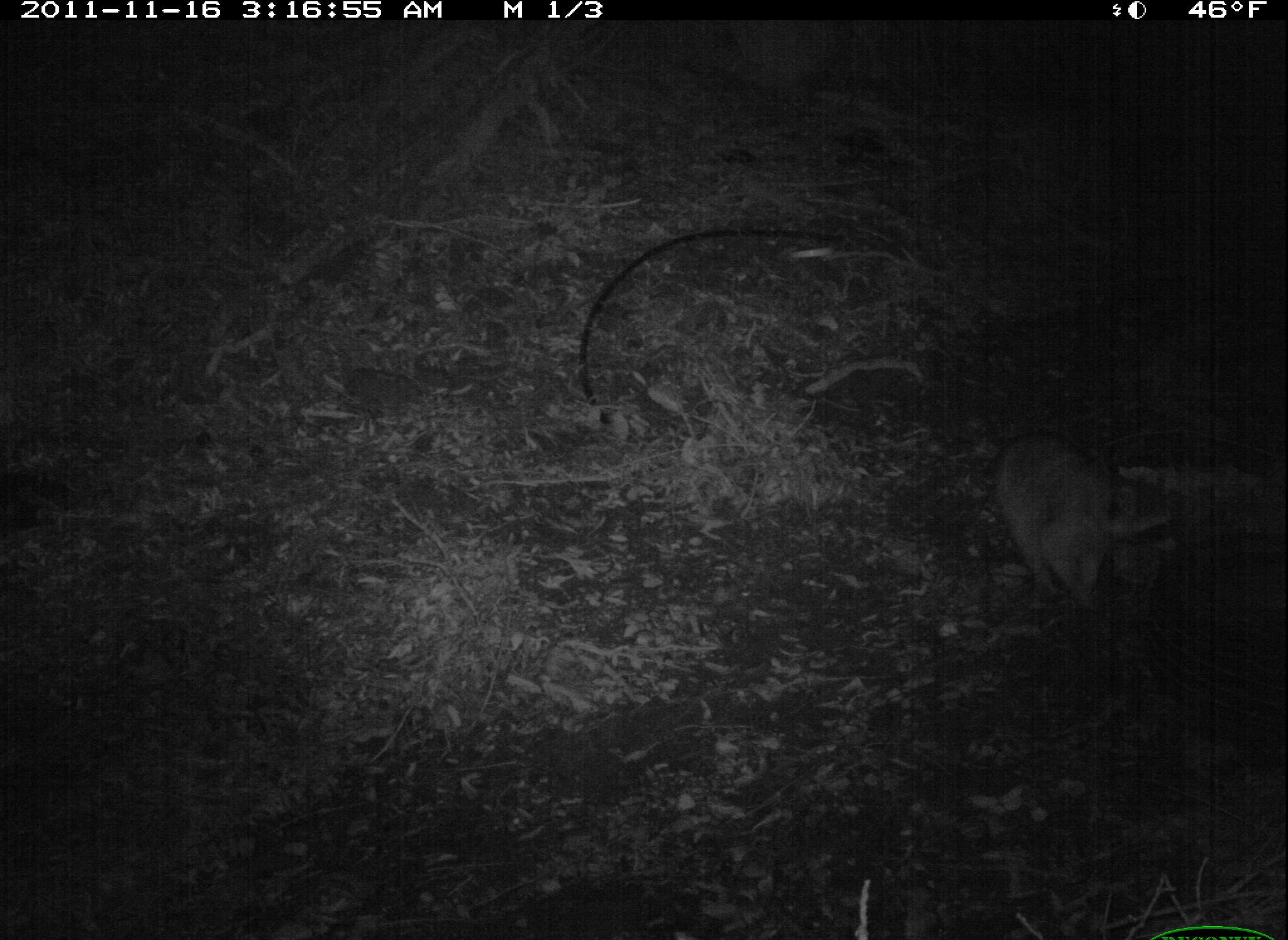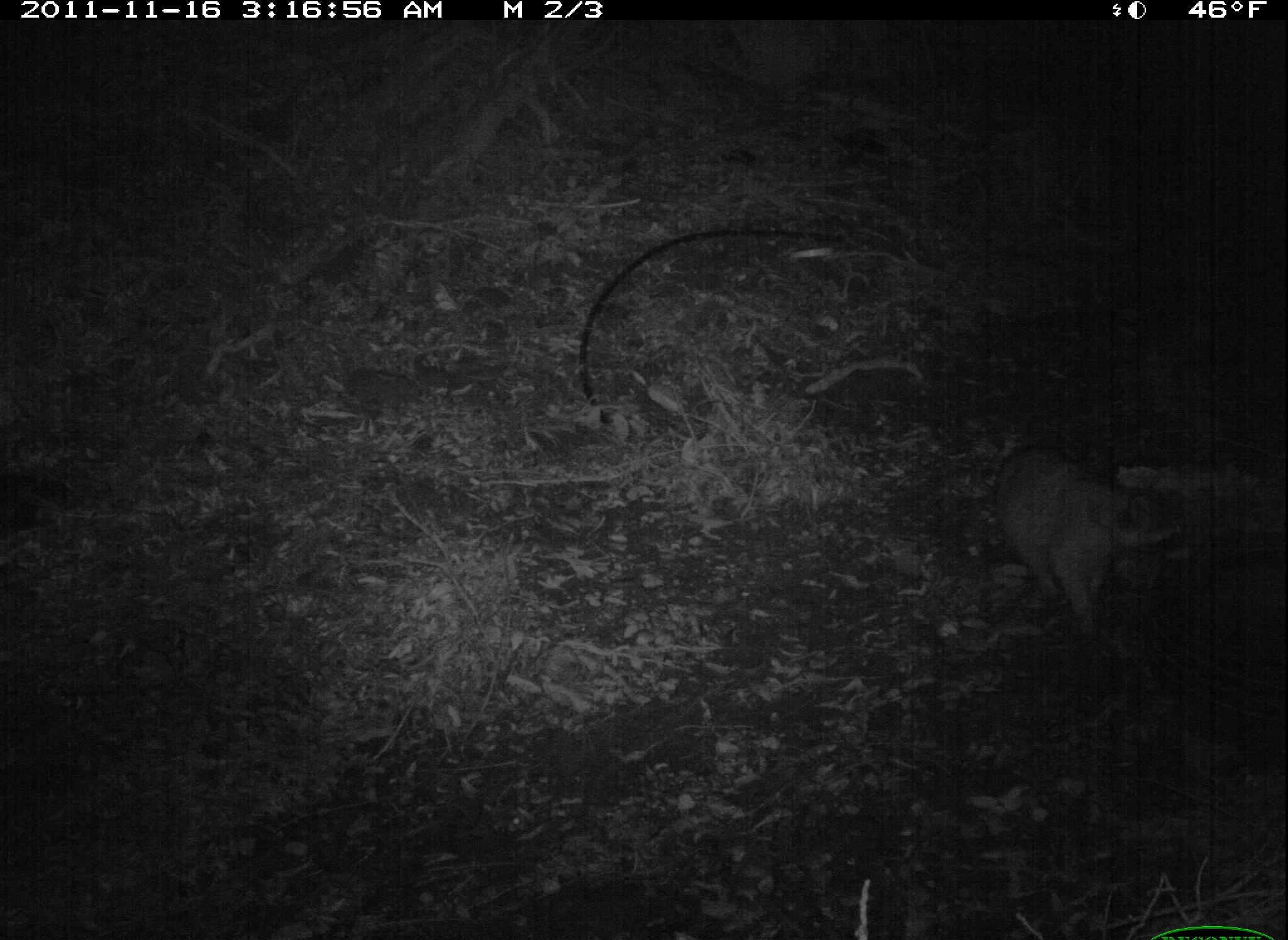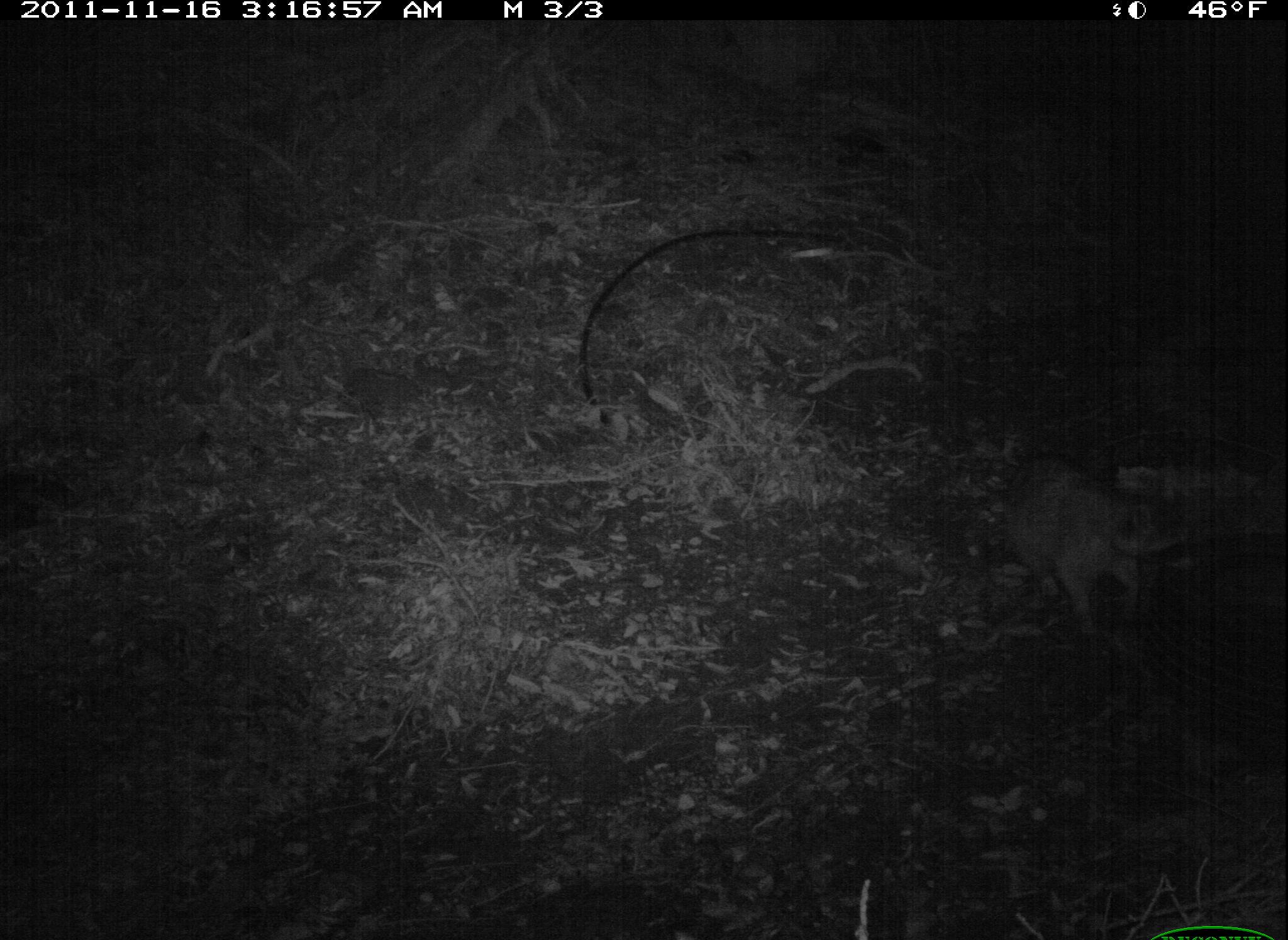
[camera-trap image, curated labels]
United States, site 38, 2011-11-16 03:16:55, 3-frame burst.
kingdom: Animalia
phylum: Chordata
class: Mammalia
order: Carnivora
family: Procyonidae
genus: Procyon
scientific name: Procyon lotor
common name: raccoon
Raccoon (Procyon lotor).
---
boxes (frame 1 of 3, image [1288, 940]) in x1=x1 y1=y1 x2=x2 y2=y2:
raccoon: x1=979 y1=417 x2=1183 y2=631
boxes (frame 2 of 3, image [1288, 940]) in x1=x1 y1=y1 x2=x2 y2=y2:
raccoon: x1=989 y1=432 x2=1198 y2=636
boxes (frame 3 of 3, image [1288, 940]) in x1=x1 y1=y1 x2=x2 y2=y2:
raccoon: x1=989 y1=440 x2=1196 y2=635